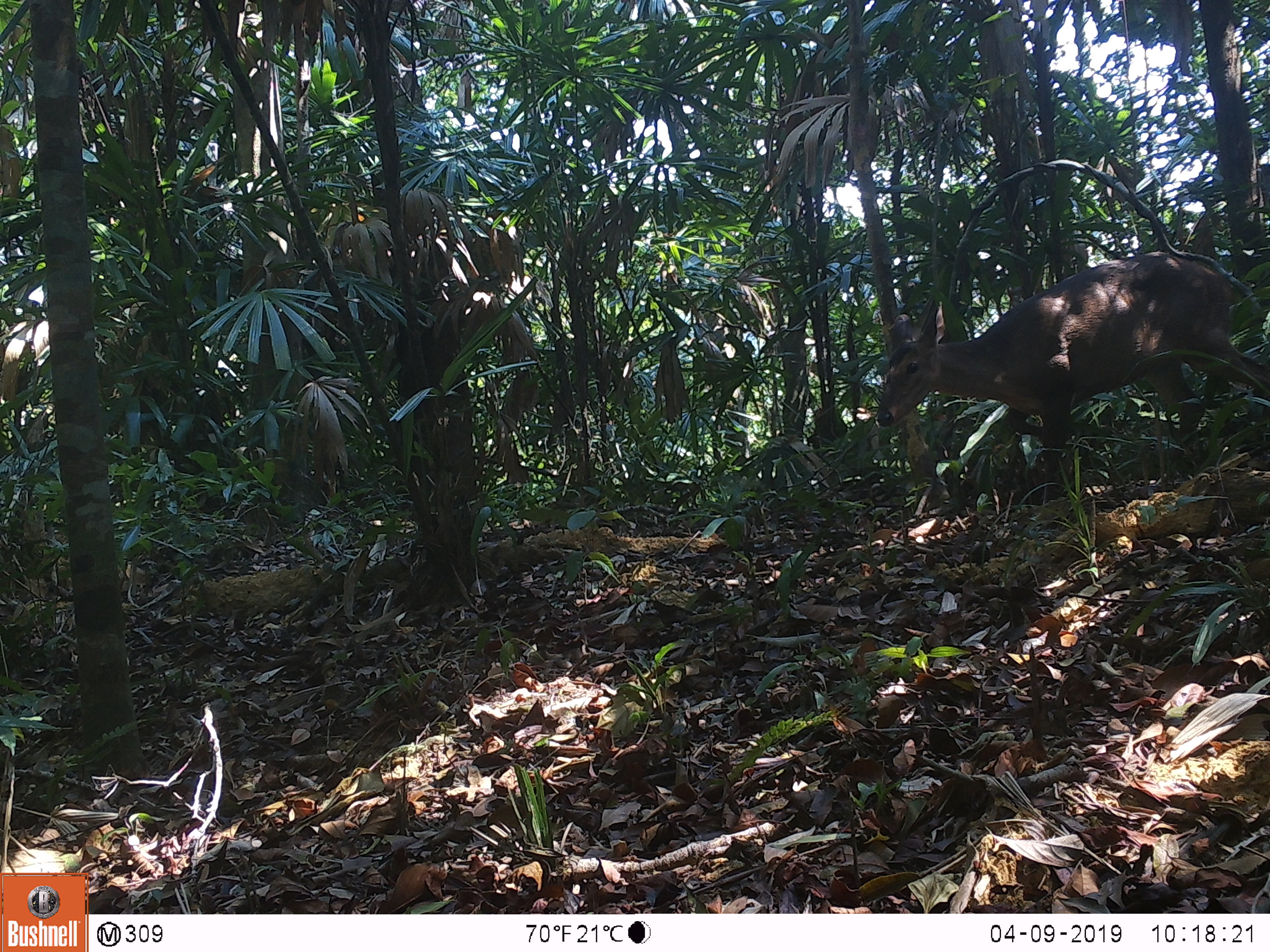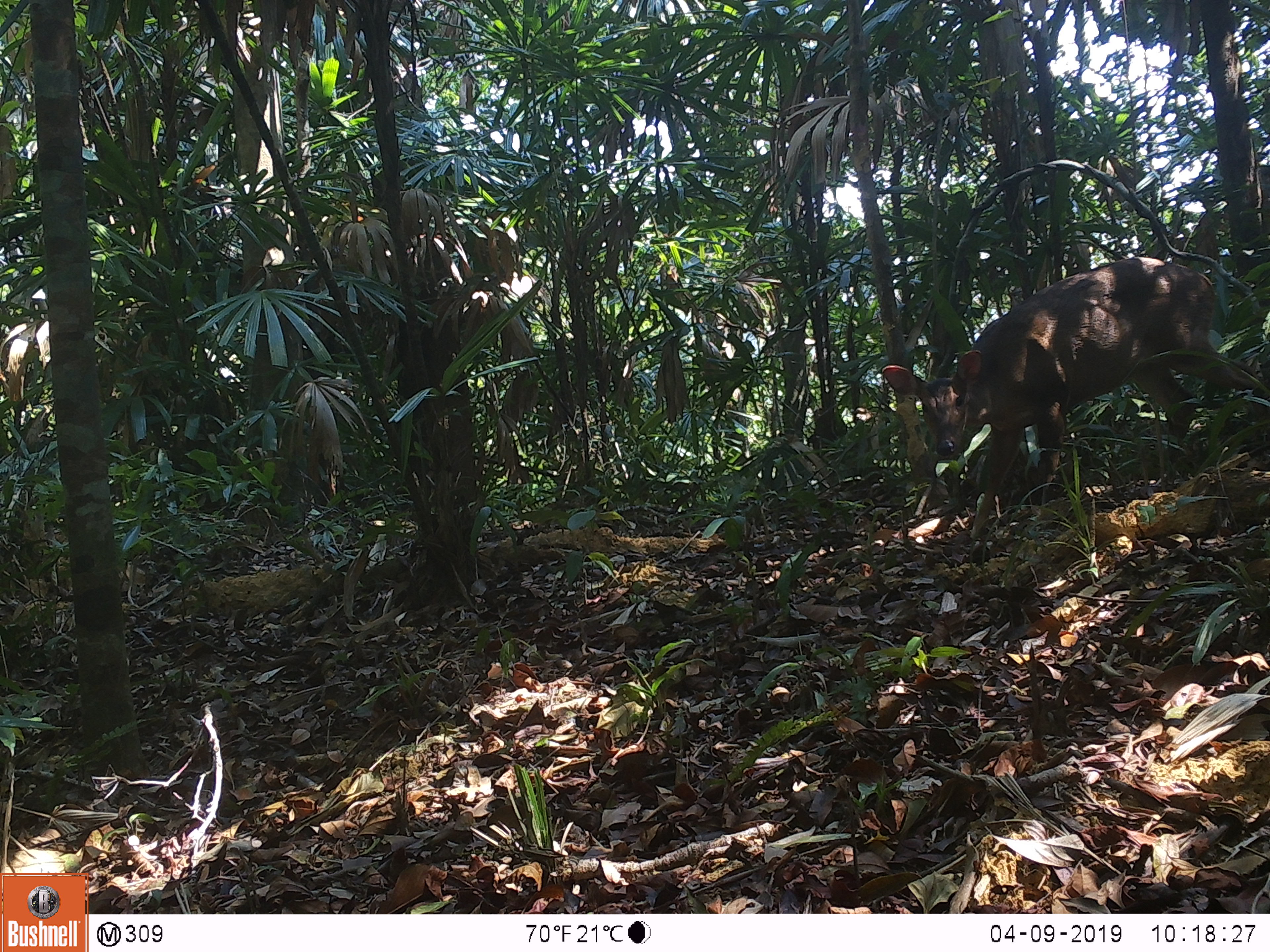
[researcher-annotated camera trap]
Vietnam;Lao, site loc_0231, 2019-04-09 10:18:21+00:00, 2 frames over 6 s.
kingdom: Animalia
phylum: Chordata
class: Mammalia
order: Artiodactyla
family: Cervidae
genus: Muntiacus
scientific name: Muntiacus vuquangensis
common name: large-antlered muntjac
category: large antlered muntjac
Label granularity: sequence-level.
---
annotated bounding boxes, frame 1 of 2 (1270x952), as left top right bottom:
large antlered muntjac: 876 248 1268 501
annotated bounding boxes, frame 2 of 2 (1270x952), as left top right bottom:
large antlered muntjac: 880 255 1270 543